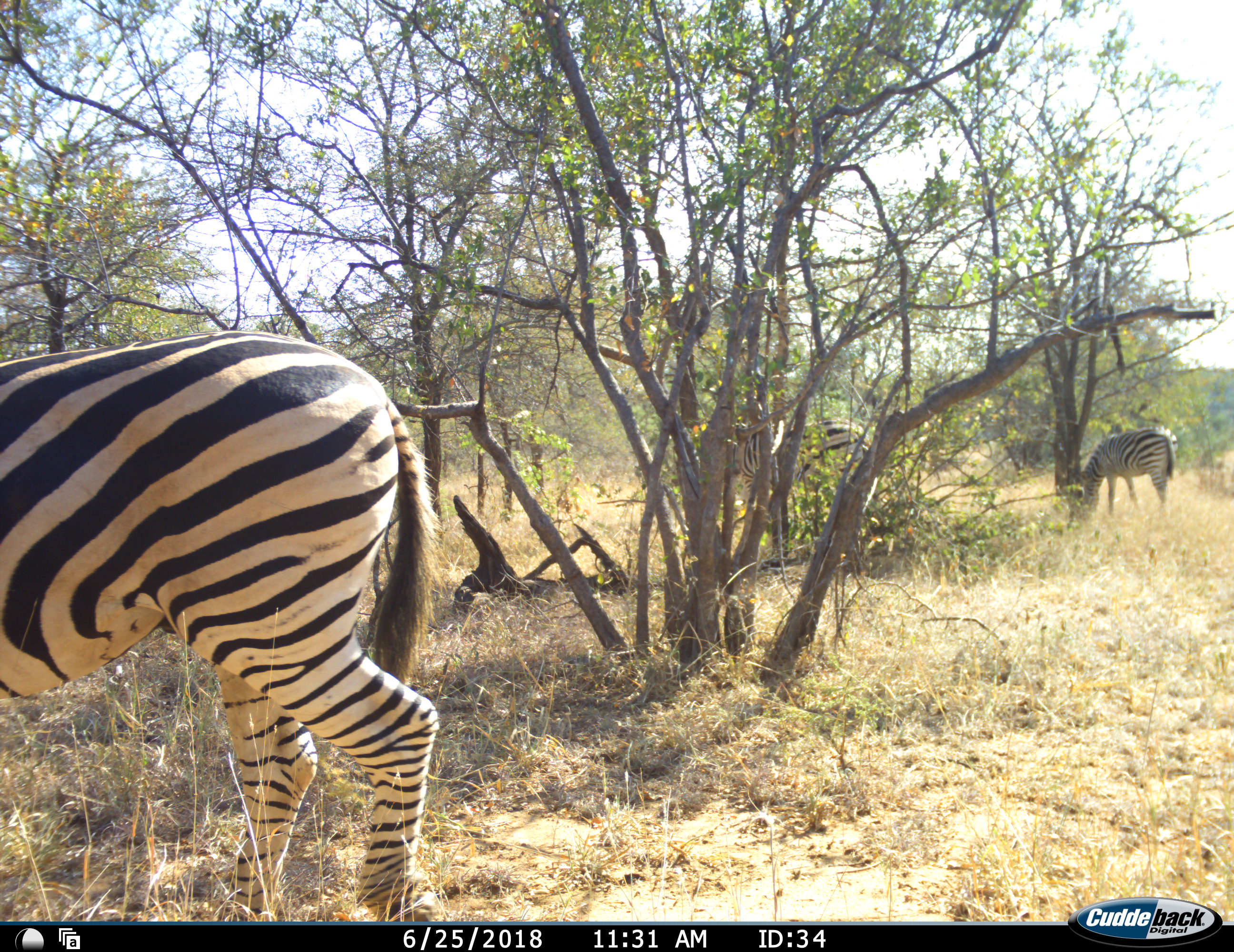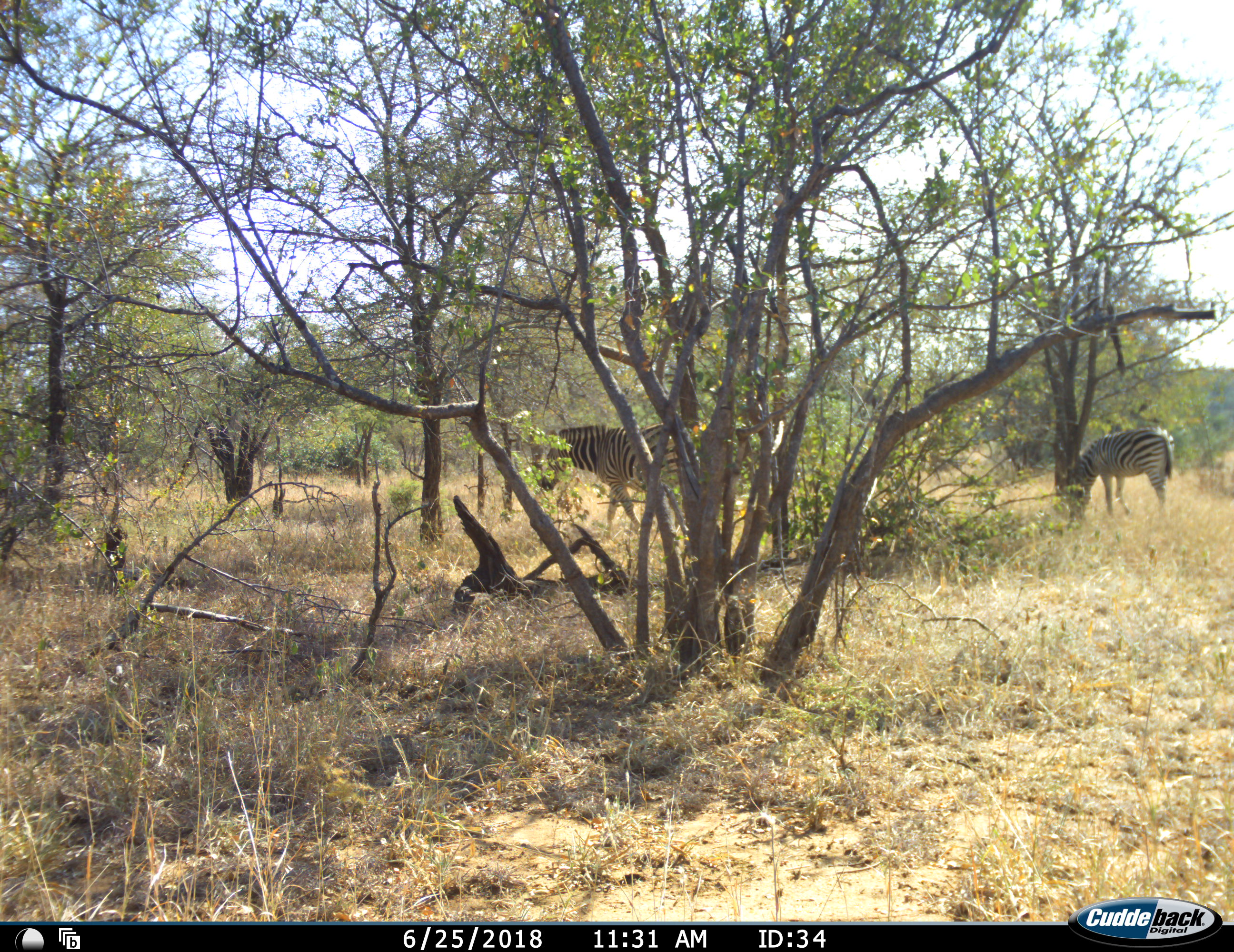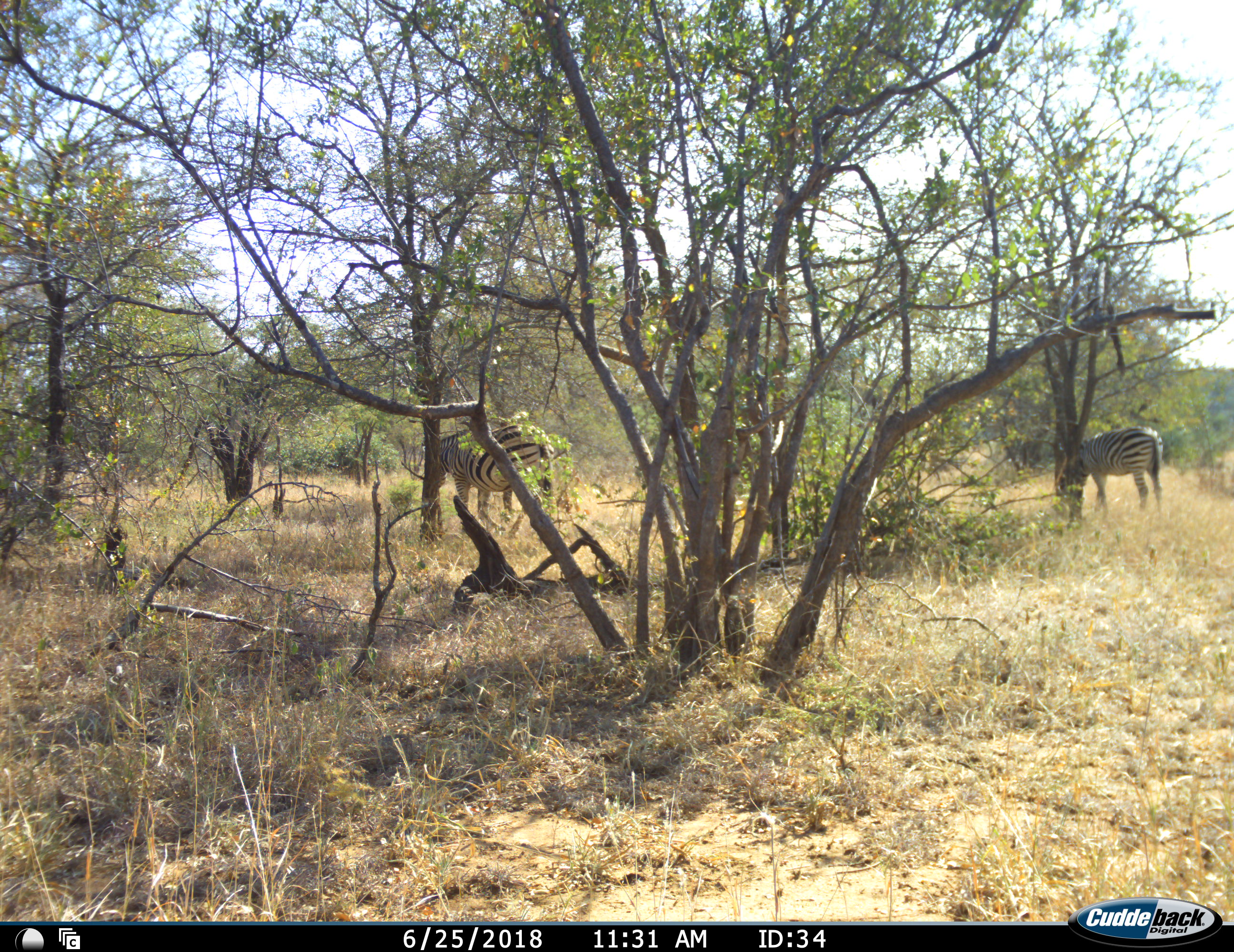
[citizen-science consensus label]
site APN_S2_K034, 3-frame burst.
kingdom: Animalia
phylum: Chordata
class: Mammalia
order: Perissodactyla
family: Equidae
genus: Equus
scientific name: Equus quagga burchellii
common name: burchell's zebra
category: zebraburchells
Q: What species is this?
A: Zebraburchells (burchell's zebra) (Equus quagga burchellii).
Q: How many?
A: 3.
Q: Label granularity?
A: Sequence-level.